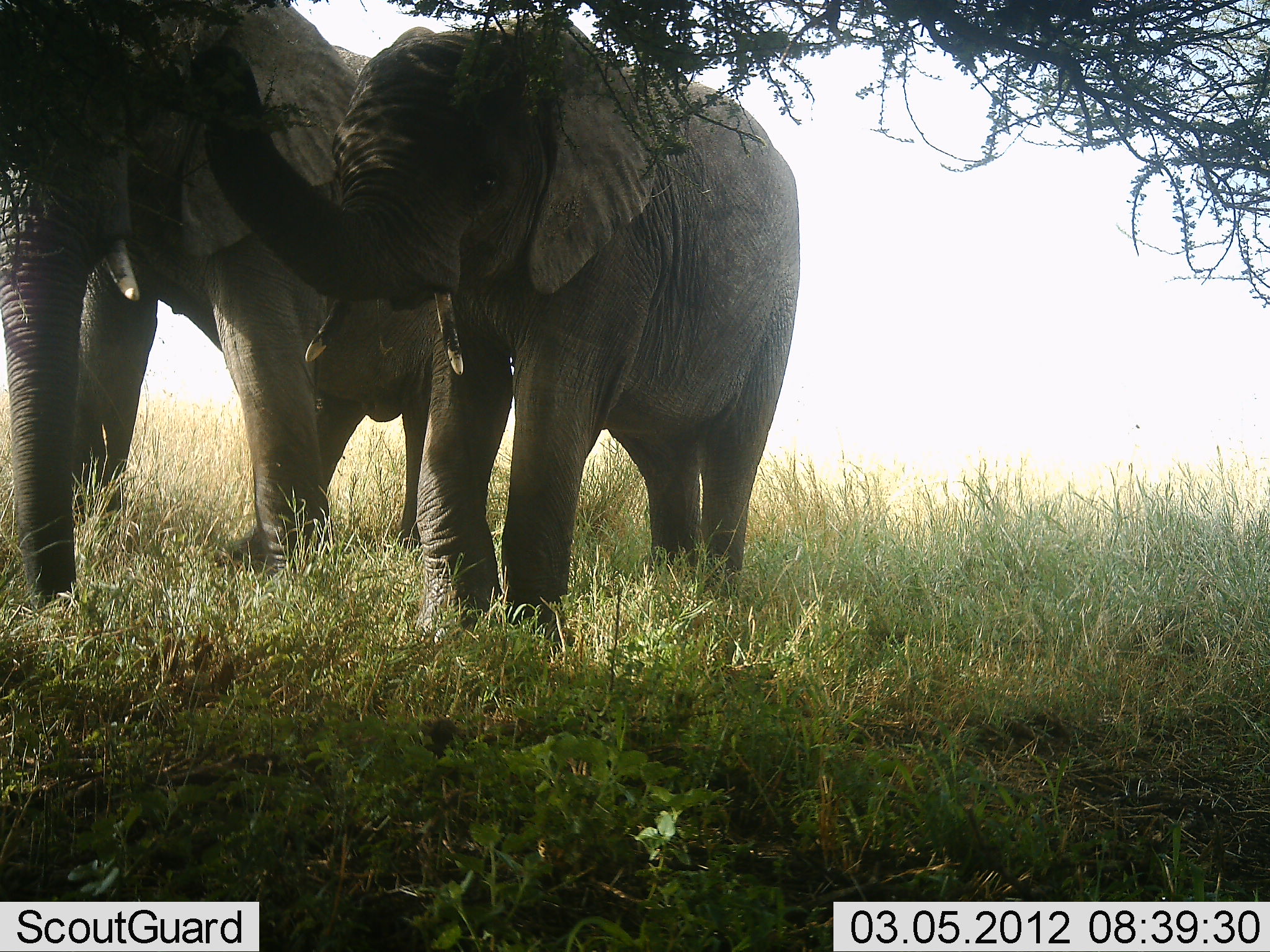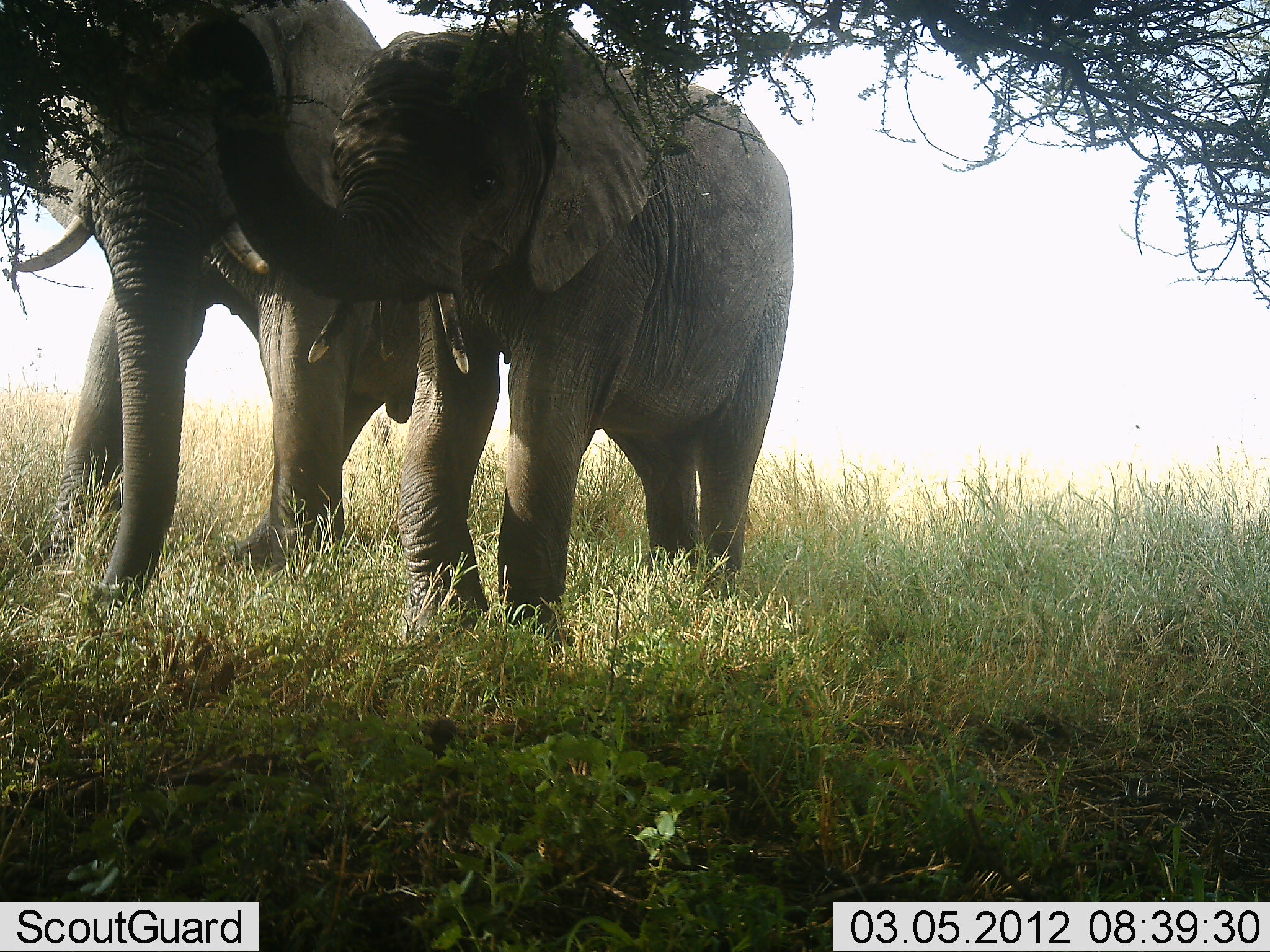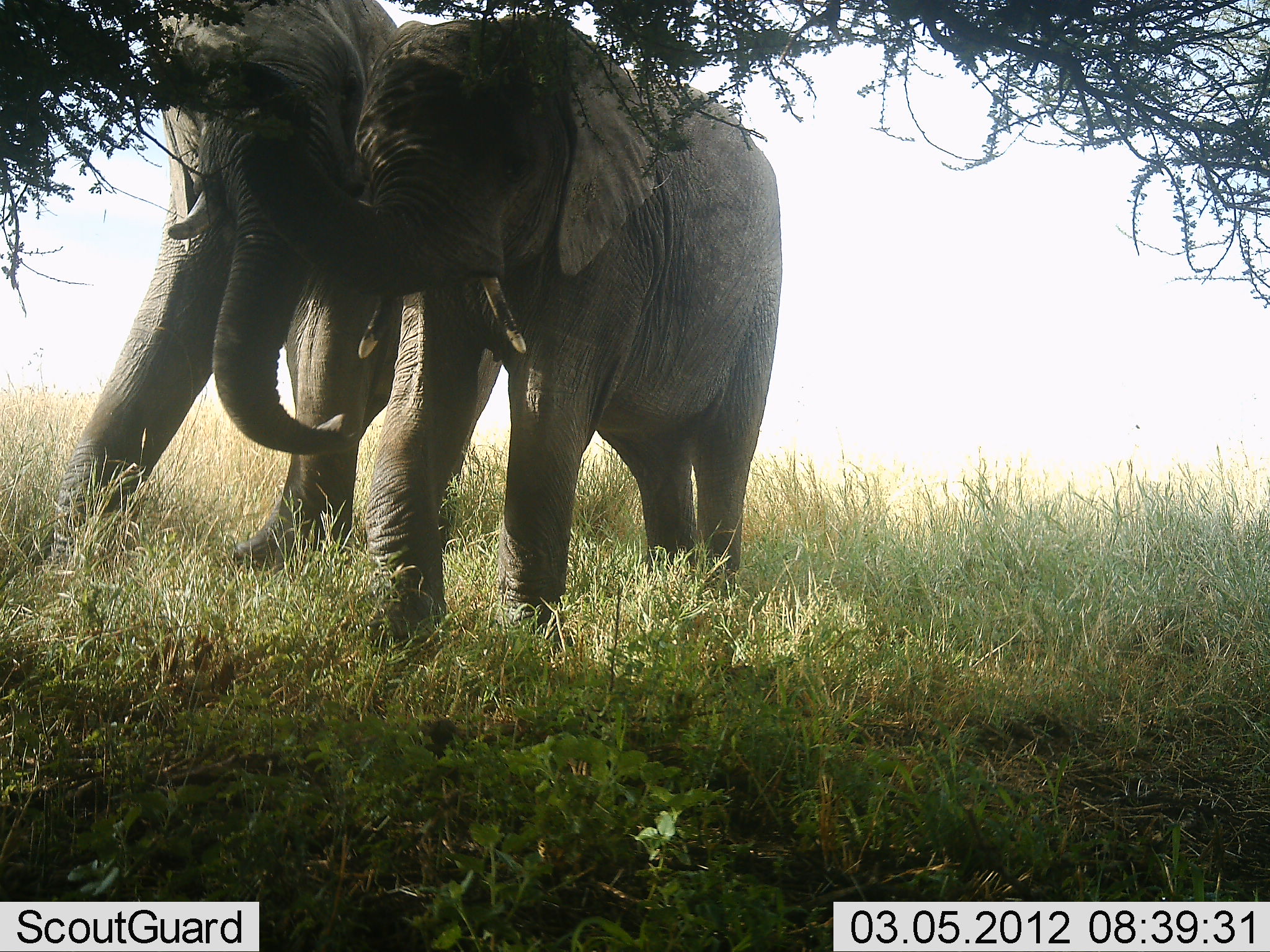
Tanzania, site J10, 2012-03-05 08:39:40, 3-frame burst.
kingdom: Animalia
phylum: Chordata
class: Mammalia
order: Proboscidea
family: Elephantidae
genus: Loxodonta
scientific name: Loxodonta africana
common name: african bush elephant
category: elephant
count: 2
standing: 59%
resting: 6%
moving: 12%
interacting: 18%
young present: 29%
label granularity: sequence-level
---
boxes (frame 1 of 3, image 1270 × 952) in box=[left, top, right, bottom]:
animal: box=[160, 8, 804, 657]; box=[0, 0, 457, 620]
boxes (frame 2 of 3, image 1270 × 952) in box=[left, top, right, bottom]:
animal: box=[172, 8, 801, 657]; box=[0, 2, 423, 613]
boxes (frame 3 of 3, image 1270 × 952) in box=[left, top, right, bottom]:
animal: box=[236, 5, 787, 661]; box=[30, 3, 511, 581]